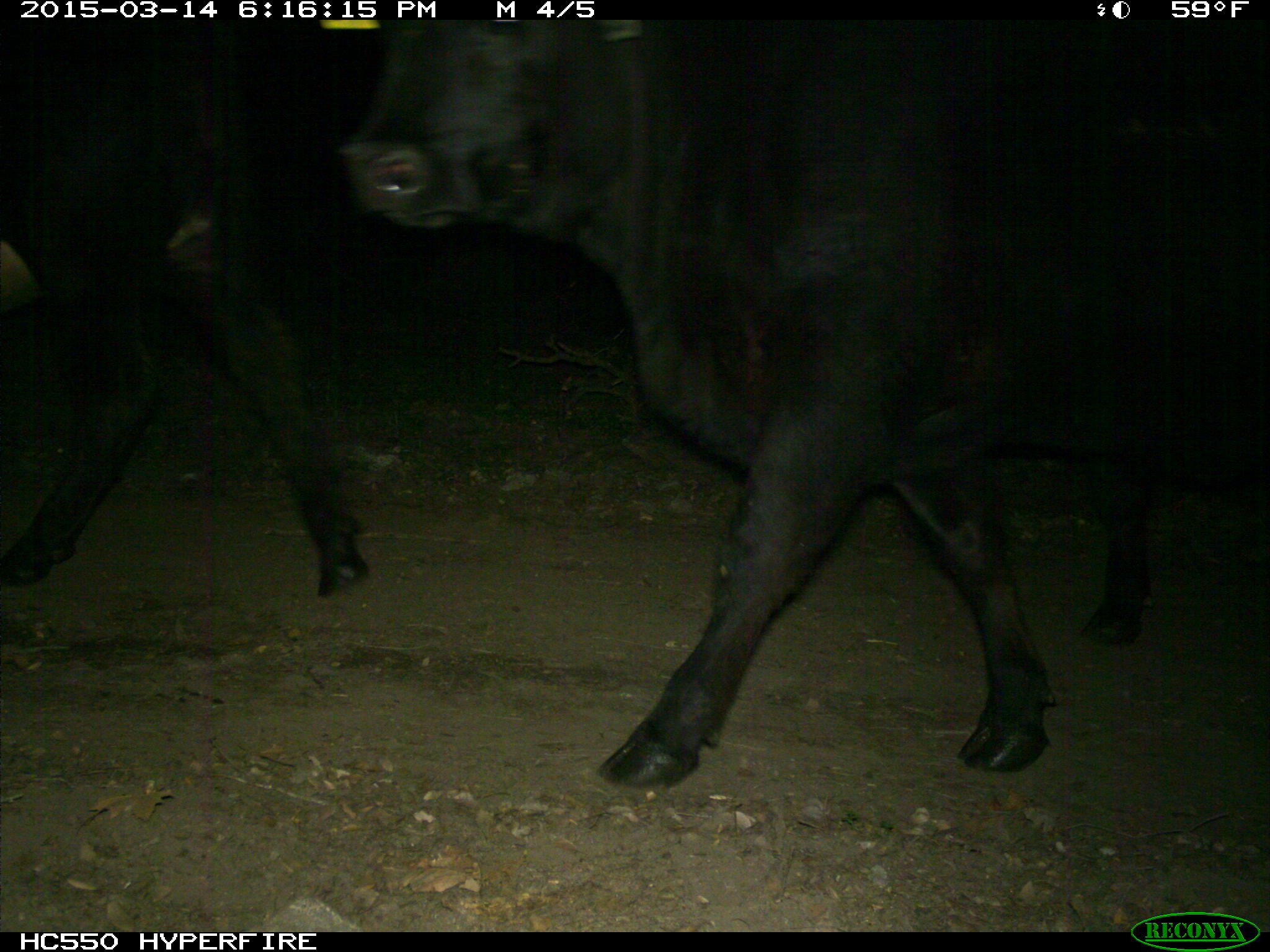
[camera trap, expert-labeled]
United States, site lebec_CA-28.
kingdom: Animalia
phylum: Chordata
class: Mammalia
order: Artiodactyla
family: Bovidae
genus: Bos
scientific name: Bos taurus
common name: domestic cow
Bos taurus (domestic cow).